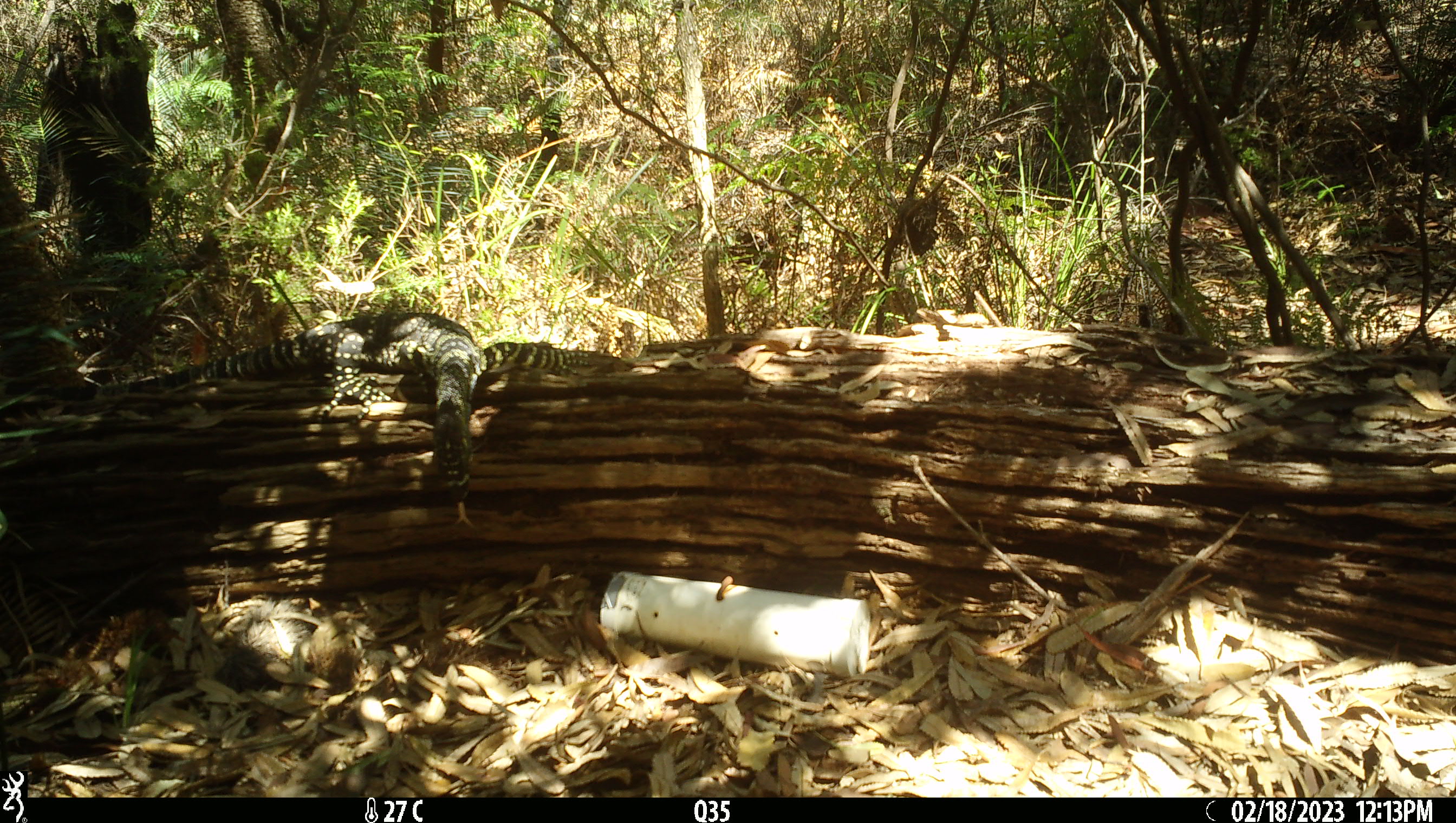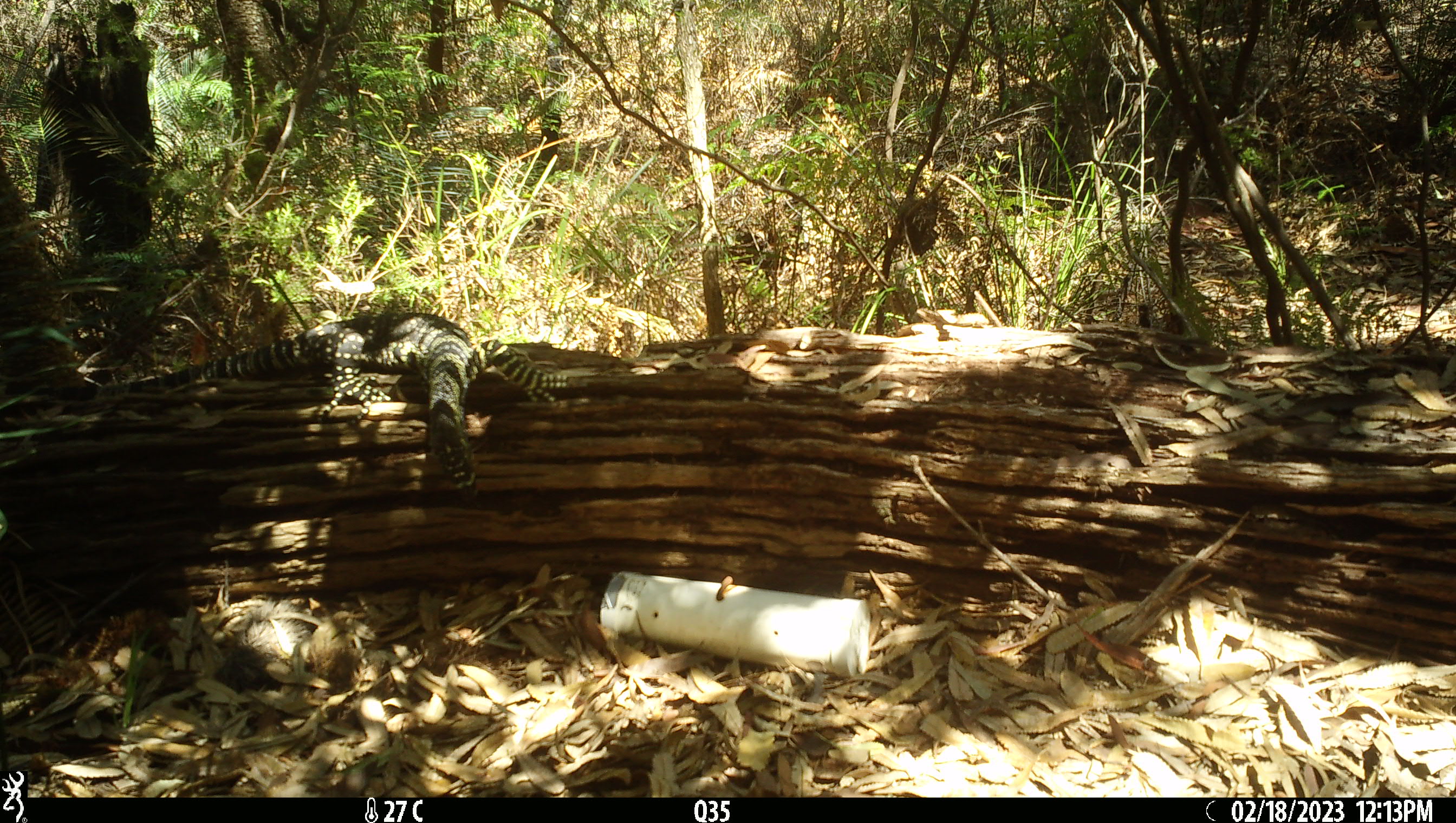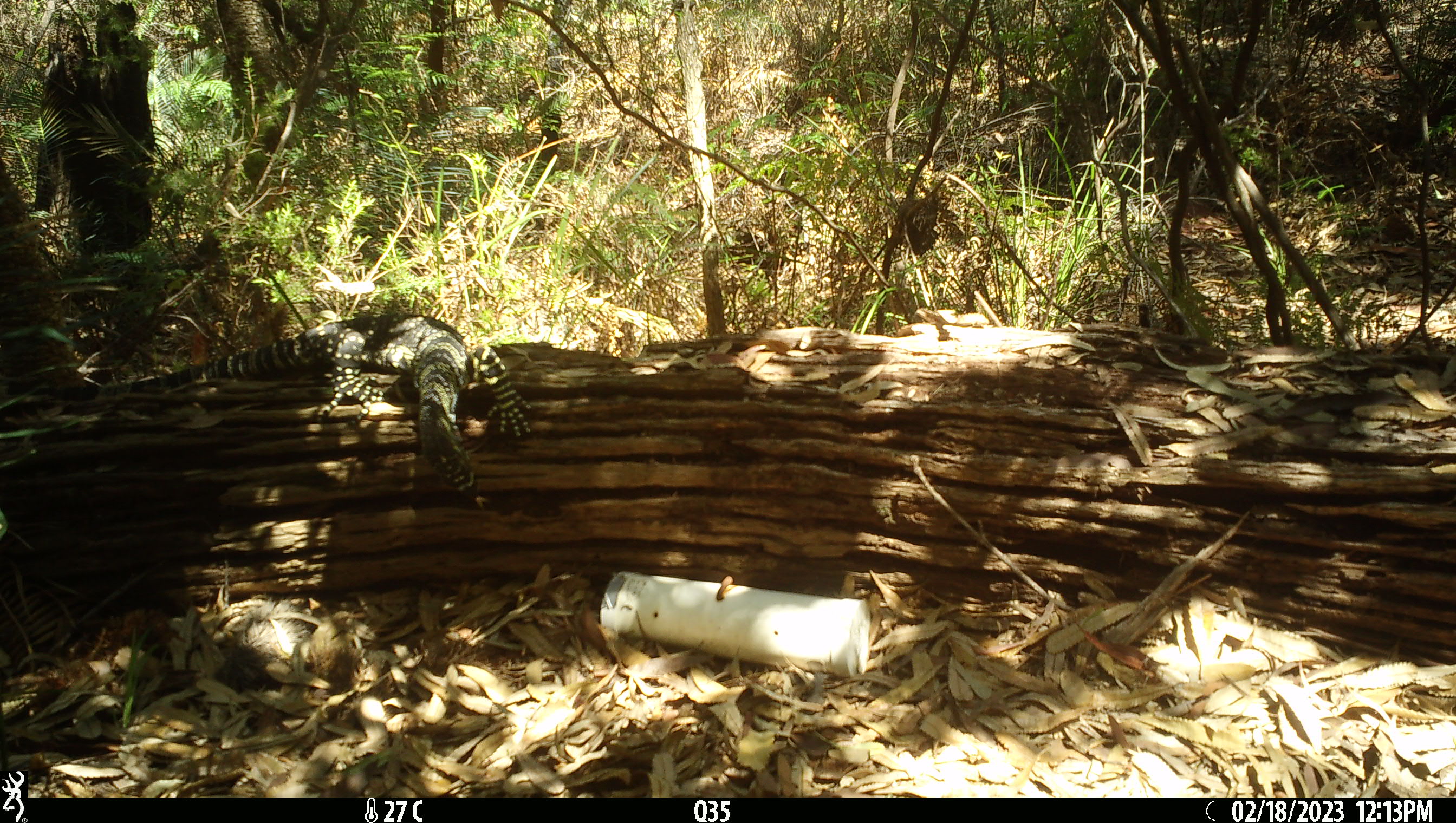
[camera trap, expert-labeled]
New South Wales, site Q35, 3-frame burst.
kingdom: Animalia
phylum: Chordata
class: Reptilia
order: Squamata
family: Varanidae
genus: Varanus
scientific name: Varanus varius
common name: lace monitor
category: goanna